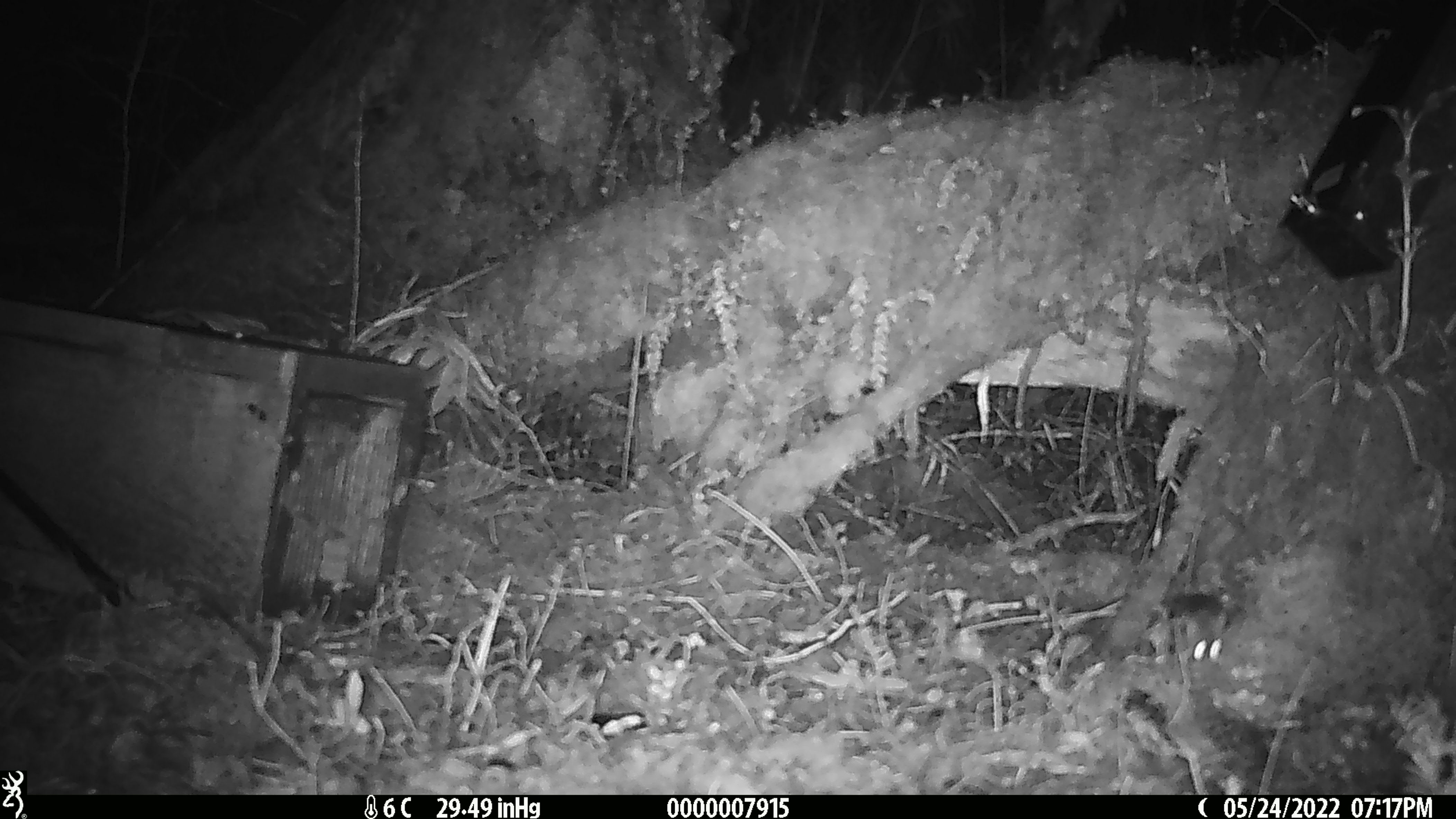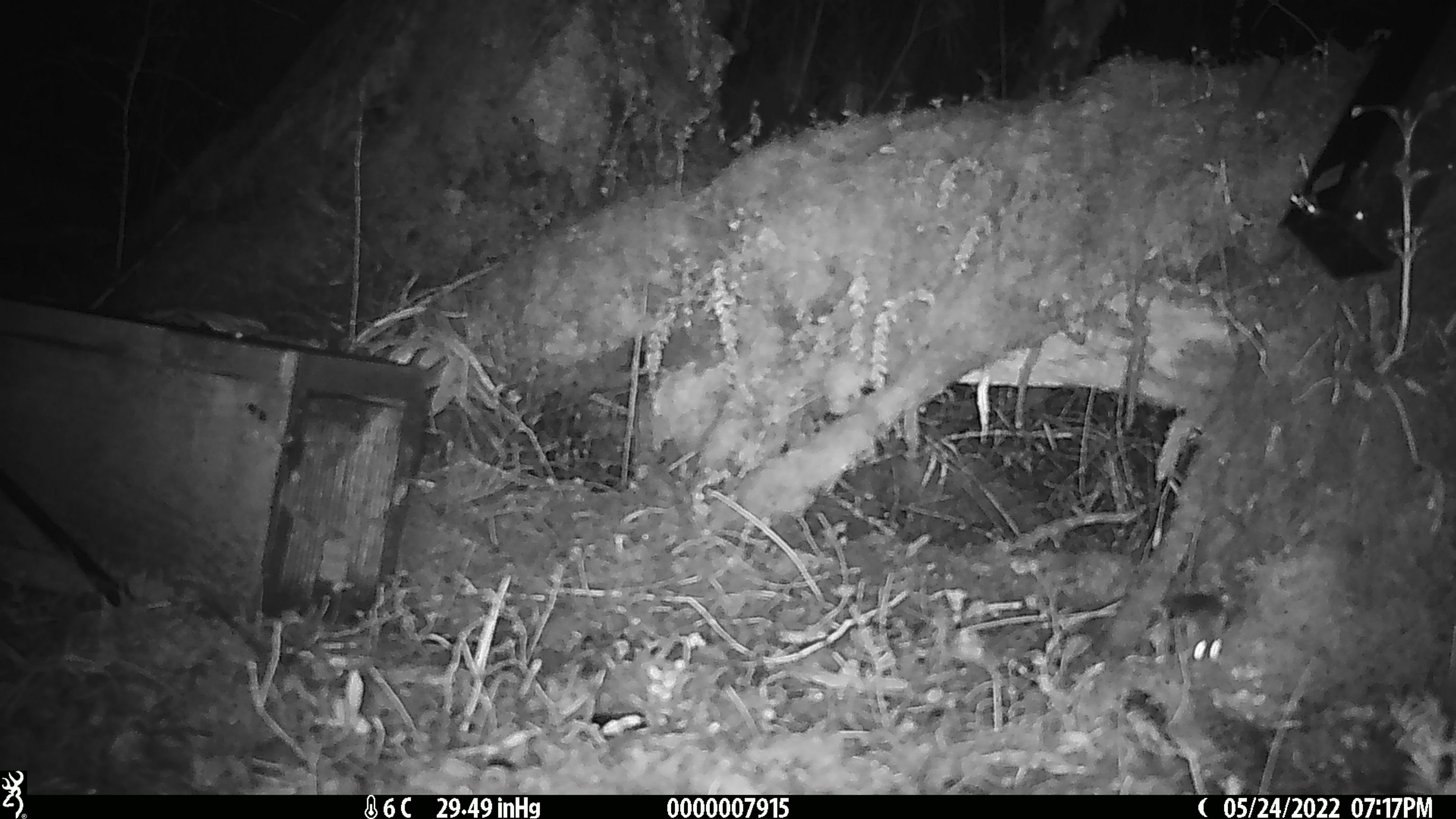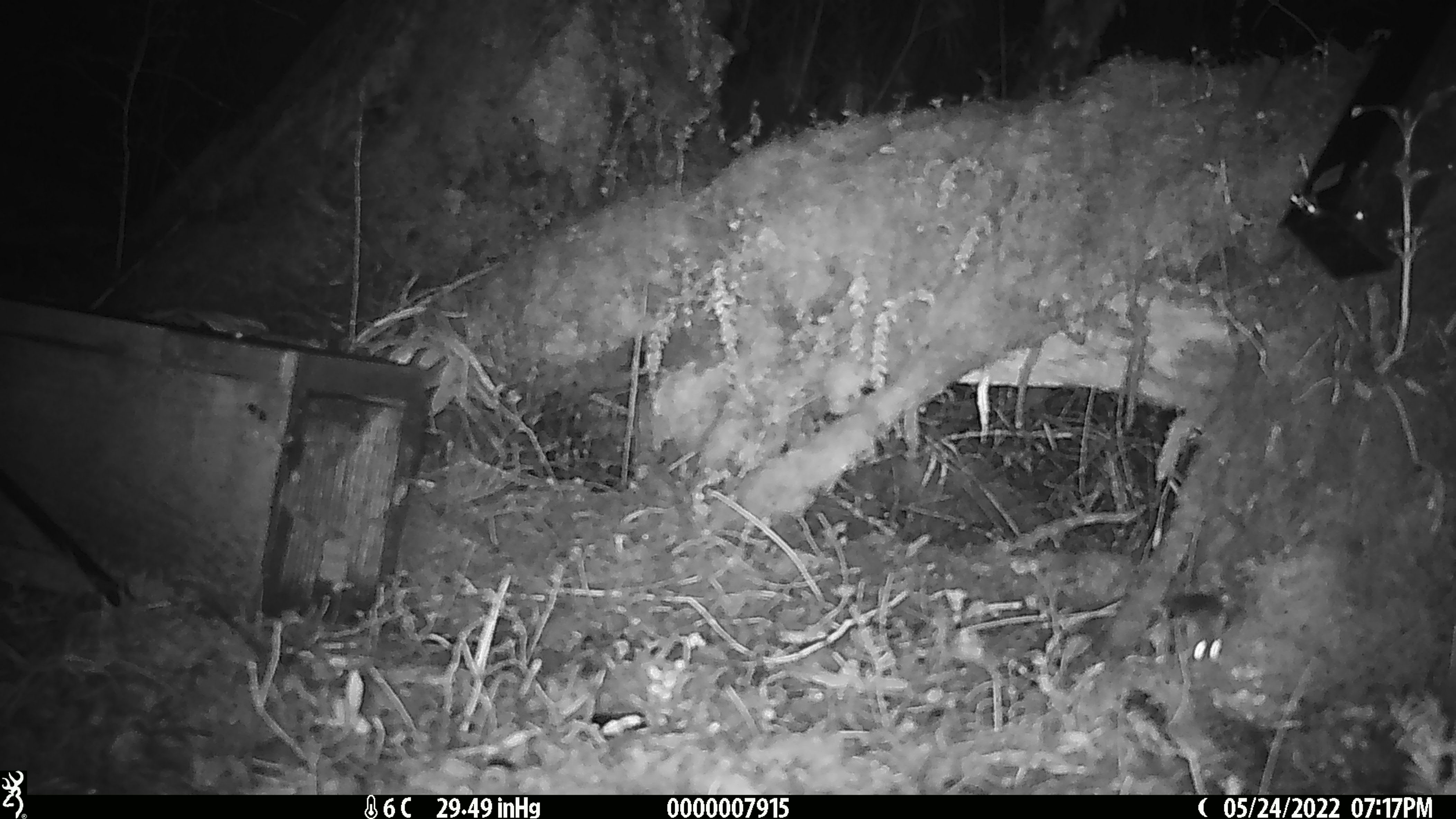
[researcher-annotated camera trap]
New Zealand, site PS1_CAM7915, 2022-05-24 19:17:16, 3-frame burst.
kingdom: Animalia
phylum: Chordata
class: Mammalia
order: Rodentia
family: Muridae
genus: Mus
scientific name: Mus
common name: mouse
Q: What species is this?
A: Mouse (Mus).